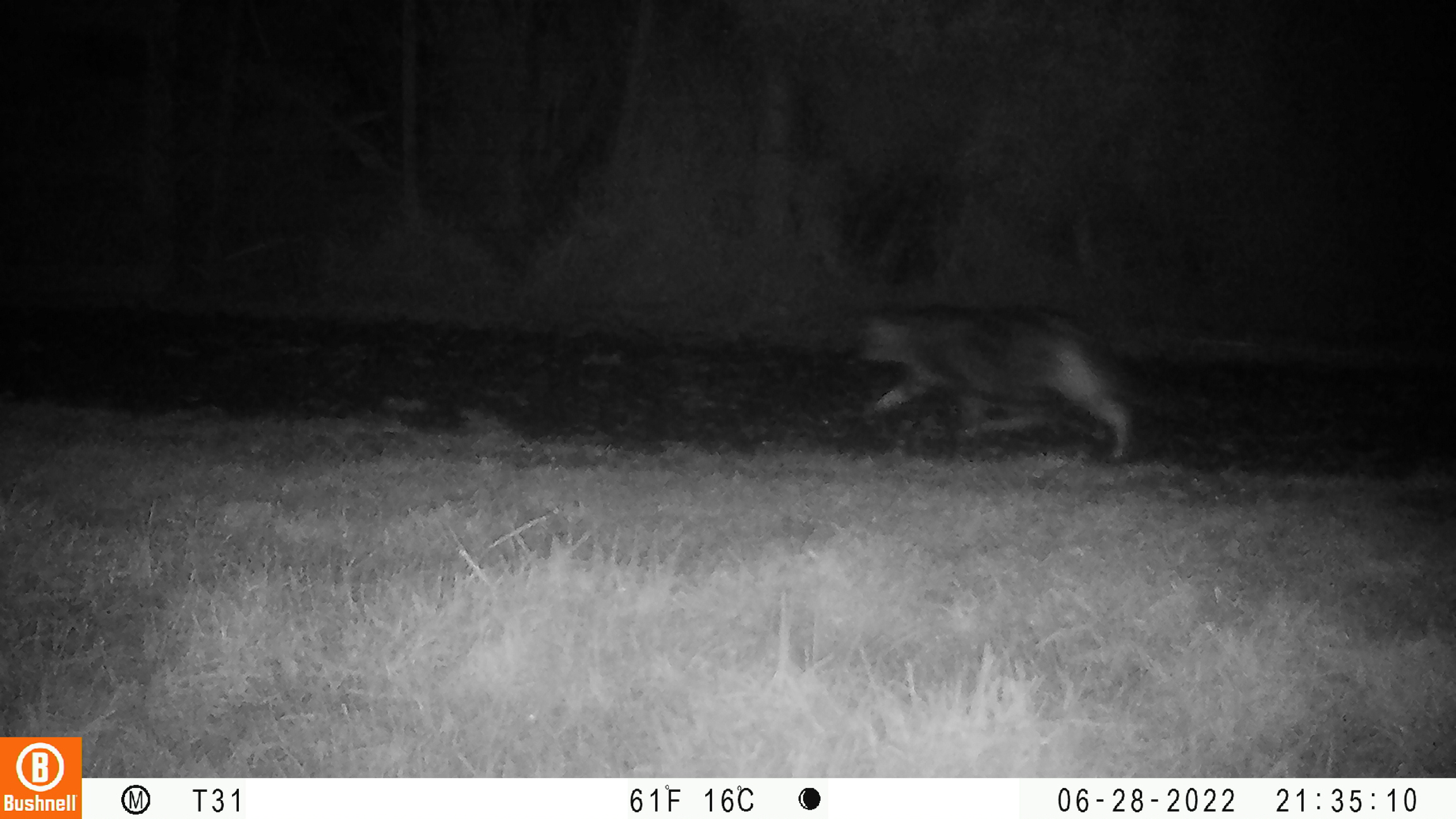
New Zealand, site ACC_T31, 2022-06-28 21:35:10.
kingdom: Animalia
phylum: Chordata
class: Mammalia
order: Carnivora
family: Felidae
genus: Felis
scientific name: Felis catus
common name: domestic cat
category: cat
Cat (domestic cat) (Felis catus).